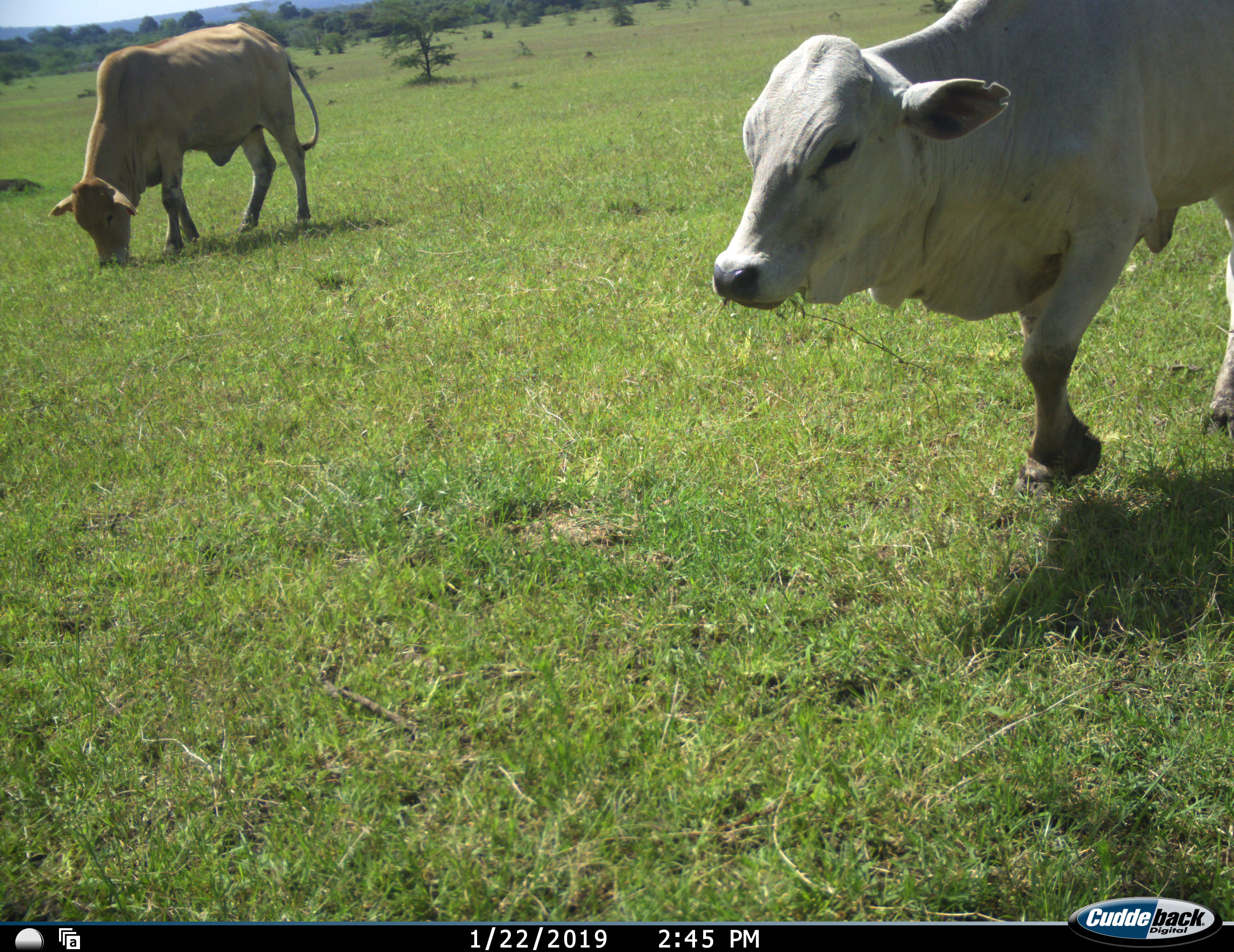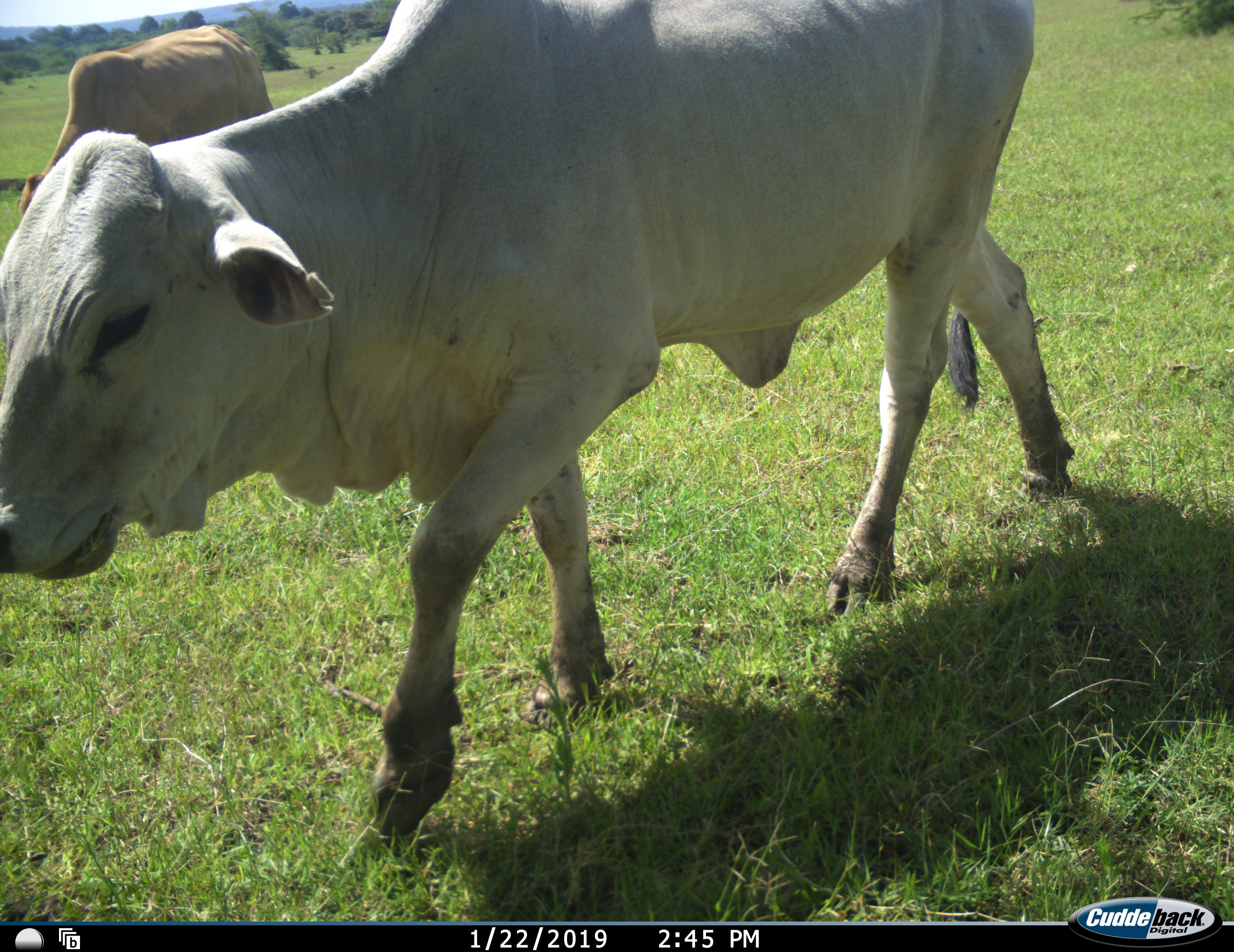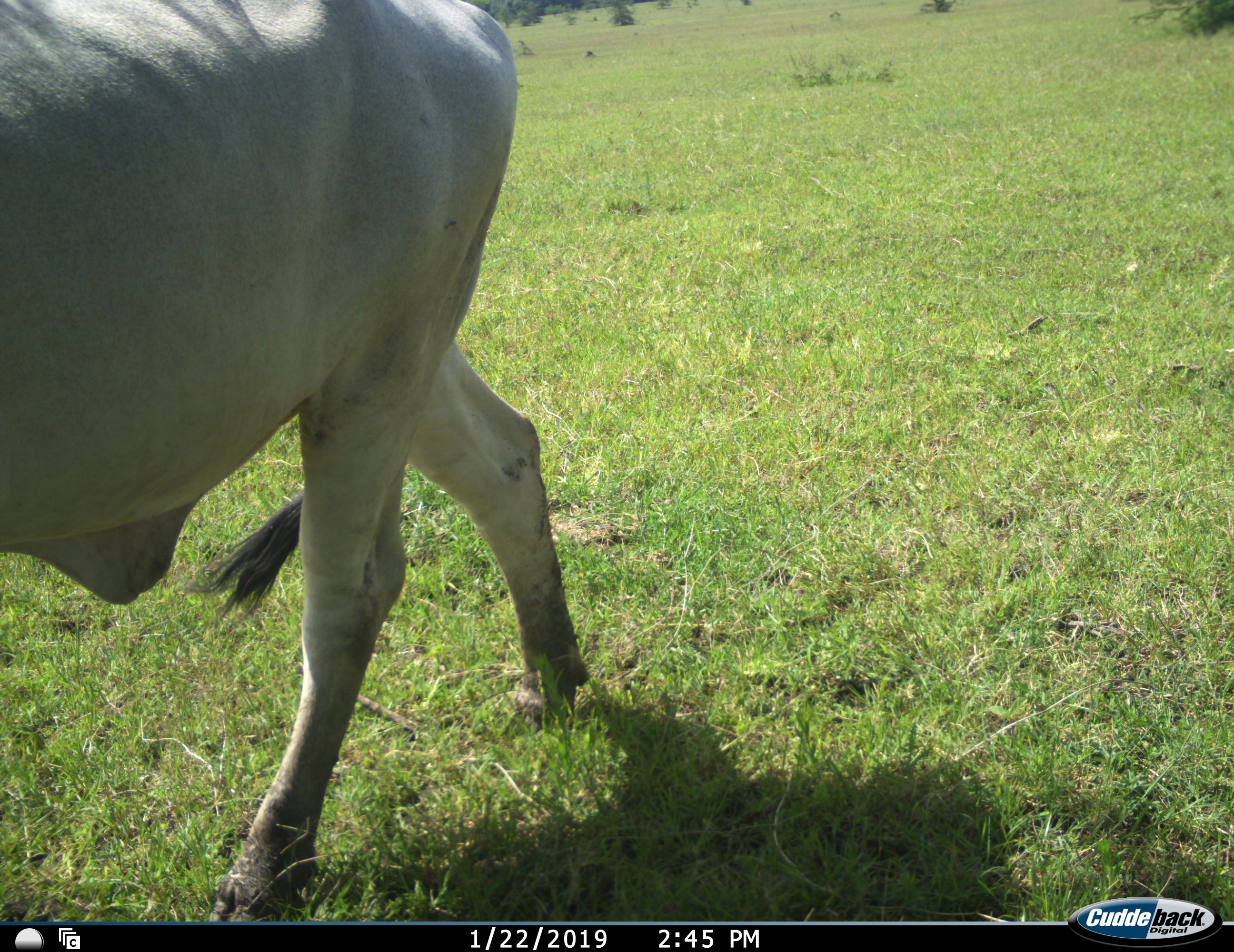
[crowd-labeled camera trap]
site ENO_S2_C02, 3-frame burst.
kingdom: Animalia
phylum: Chordata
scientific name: Vertebrata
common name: domestic animal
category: domesticanimal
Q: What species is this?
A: Domesticanimal (domestic animal) (Vertebrata).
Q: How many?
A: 2.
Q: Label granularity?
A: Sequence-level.